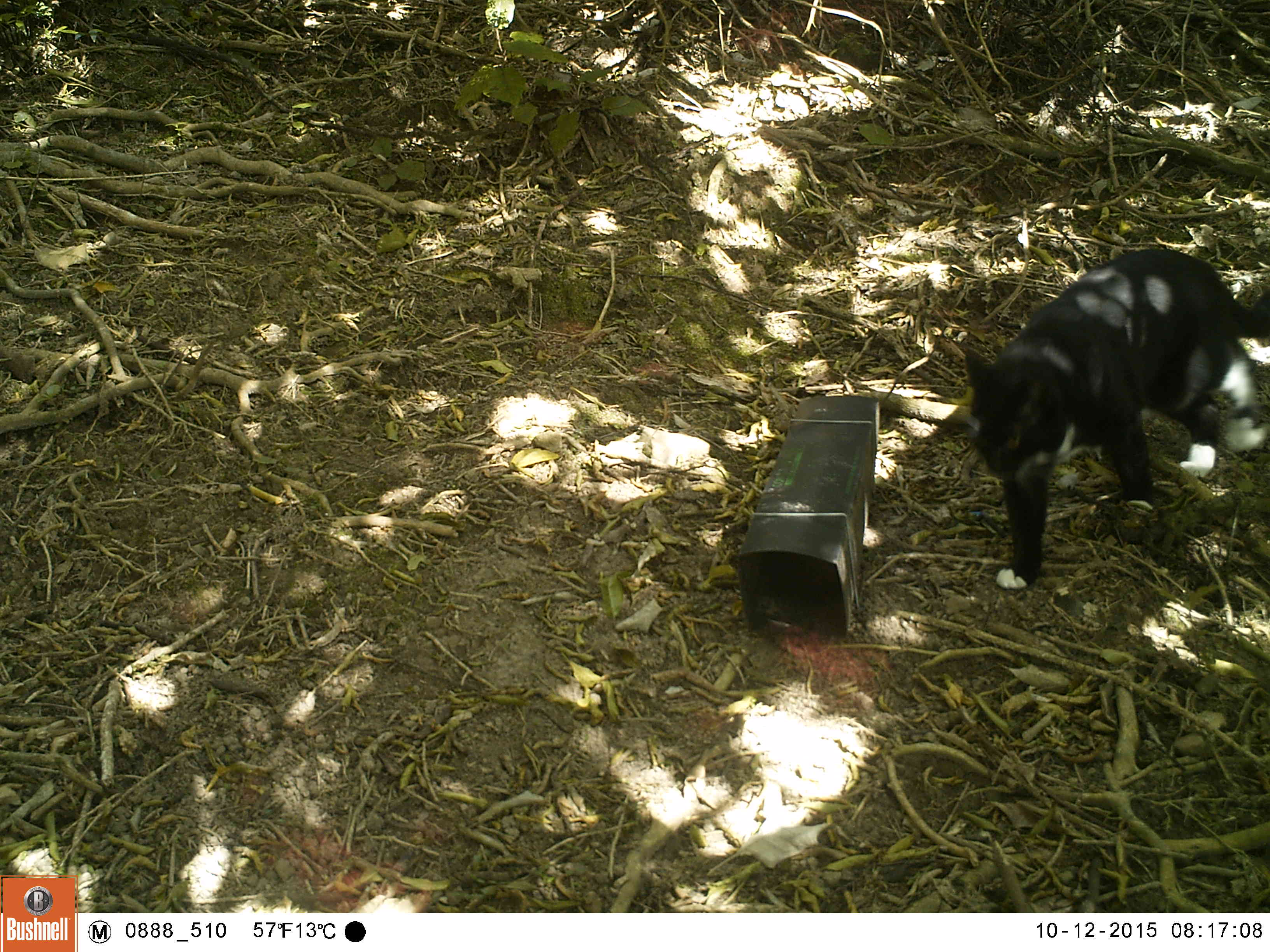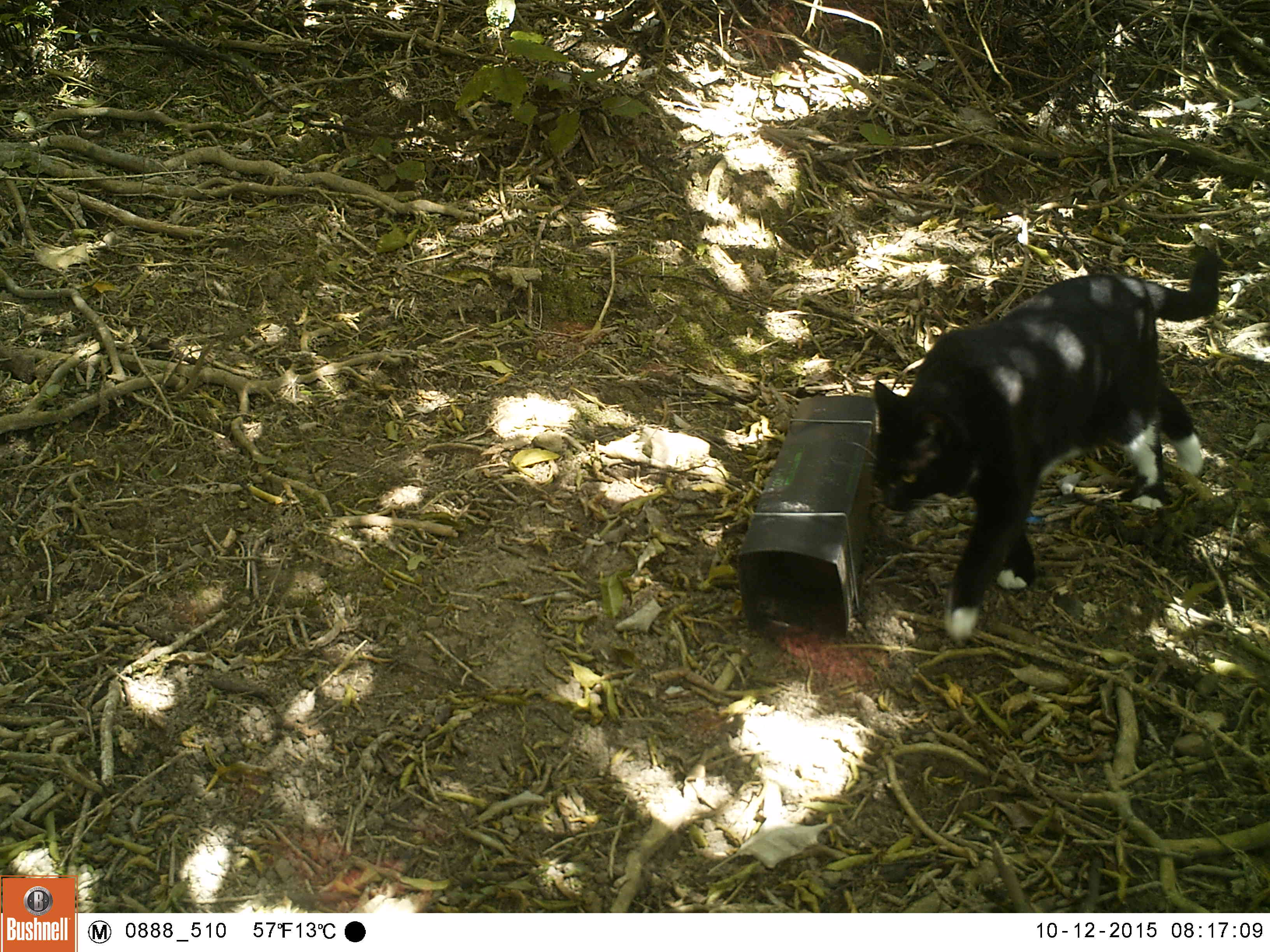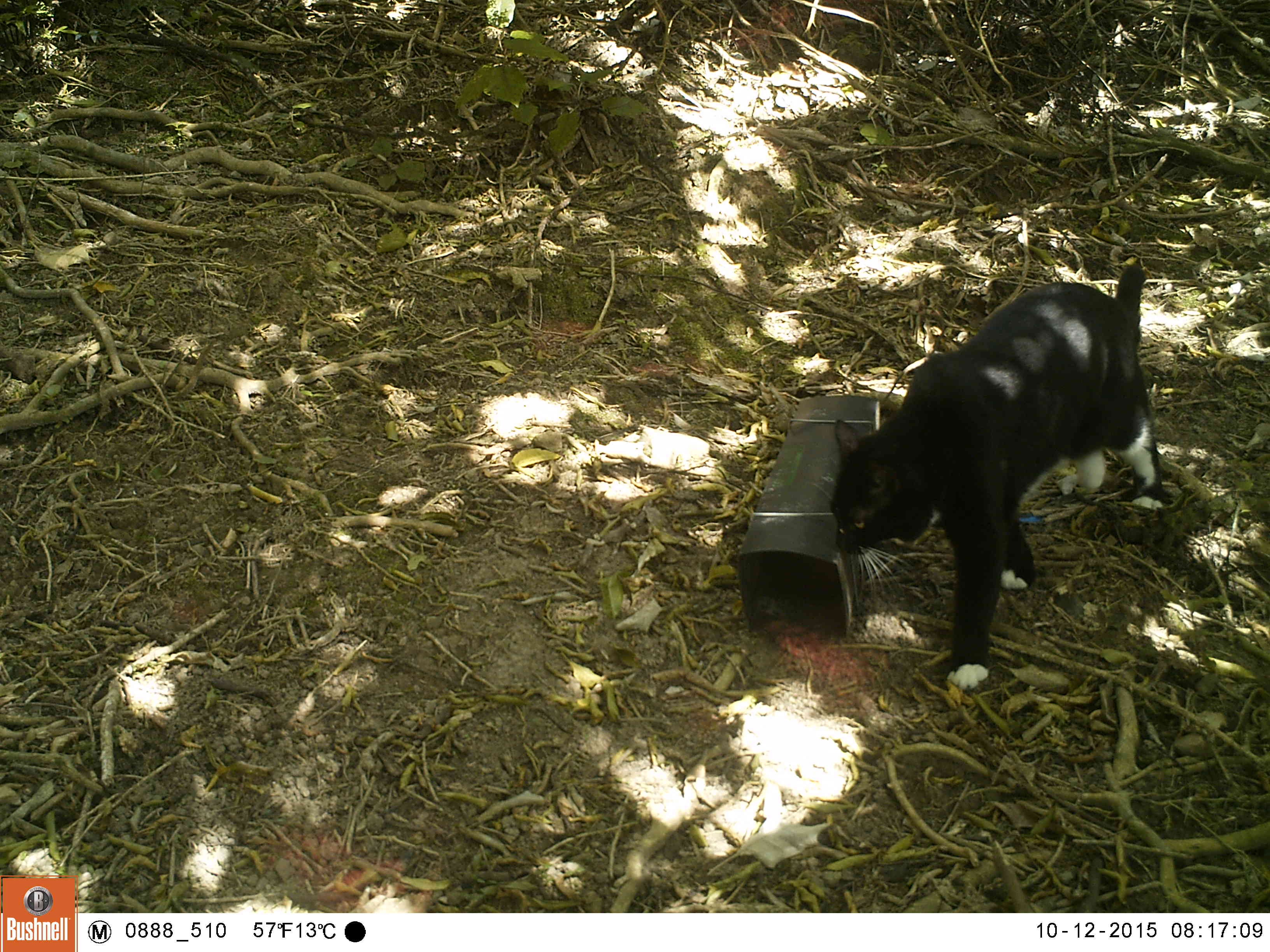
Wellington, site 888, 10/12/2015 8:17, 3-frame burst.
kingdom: Animalia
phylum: Chordata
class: Mammalia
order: Carnivora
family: Felidae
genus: Felis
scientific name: Felis catus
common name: cat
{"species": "cat (Felis catus)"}